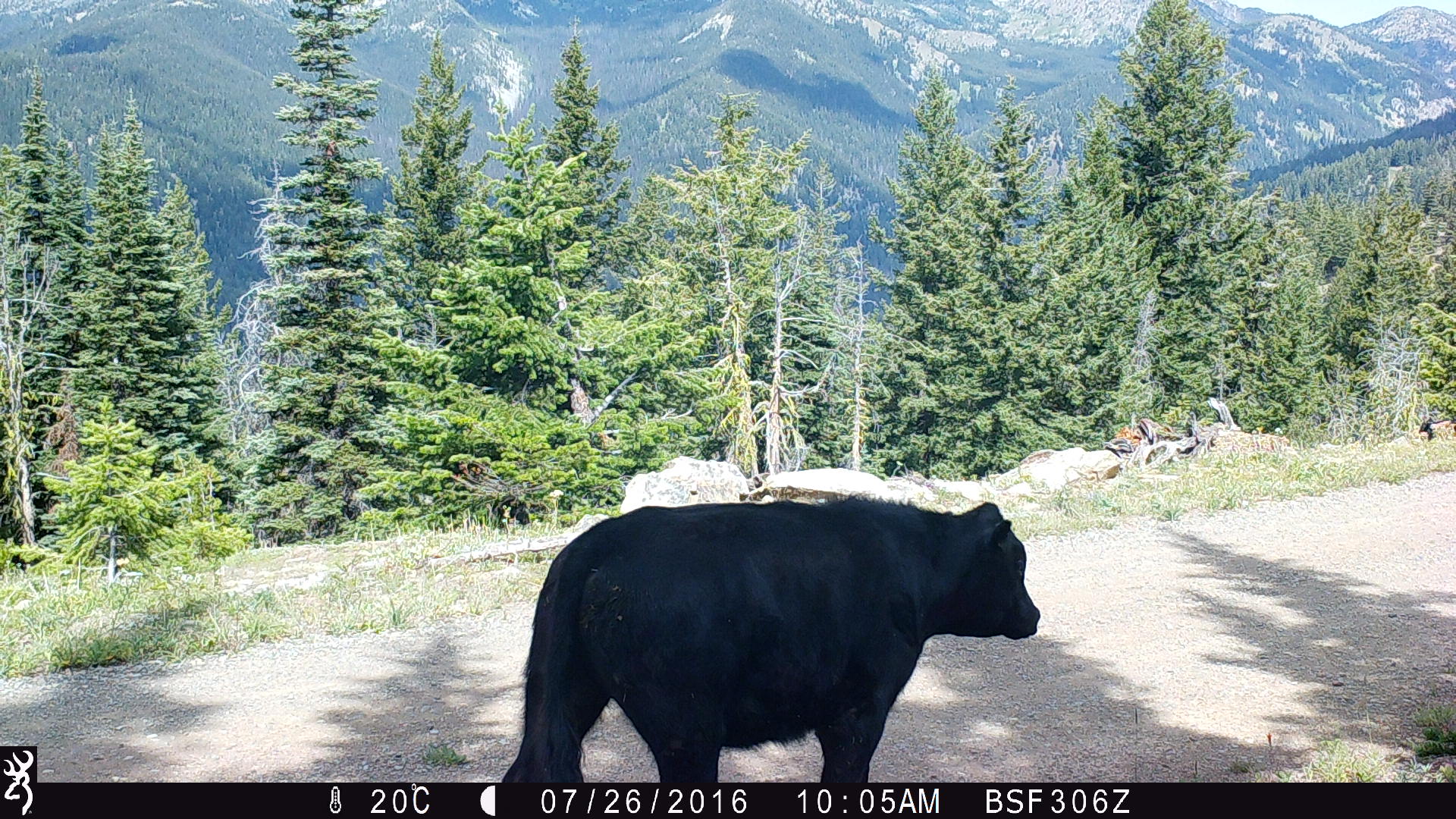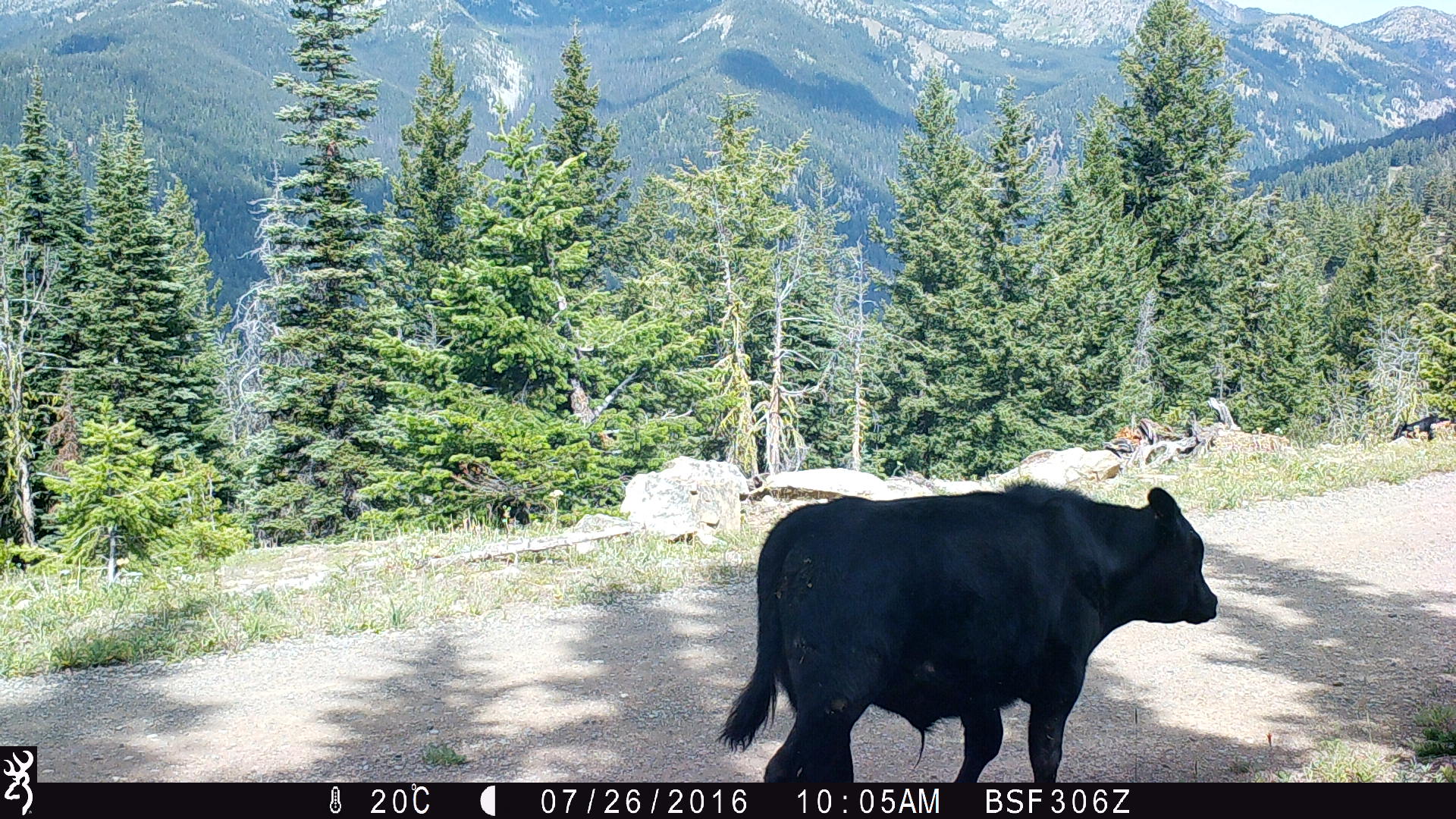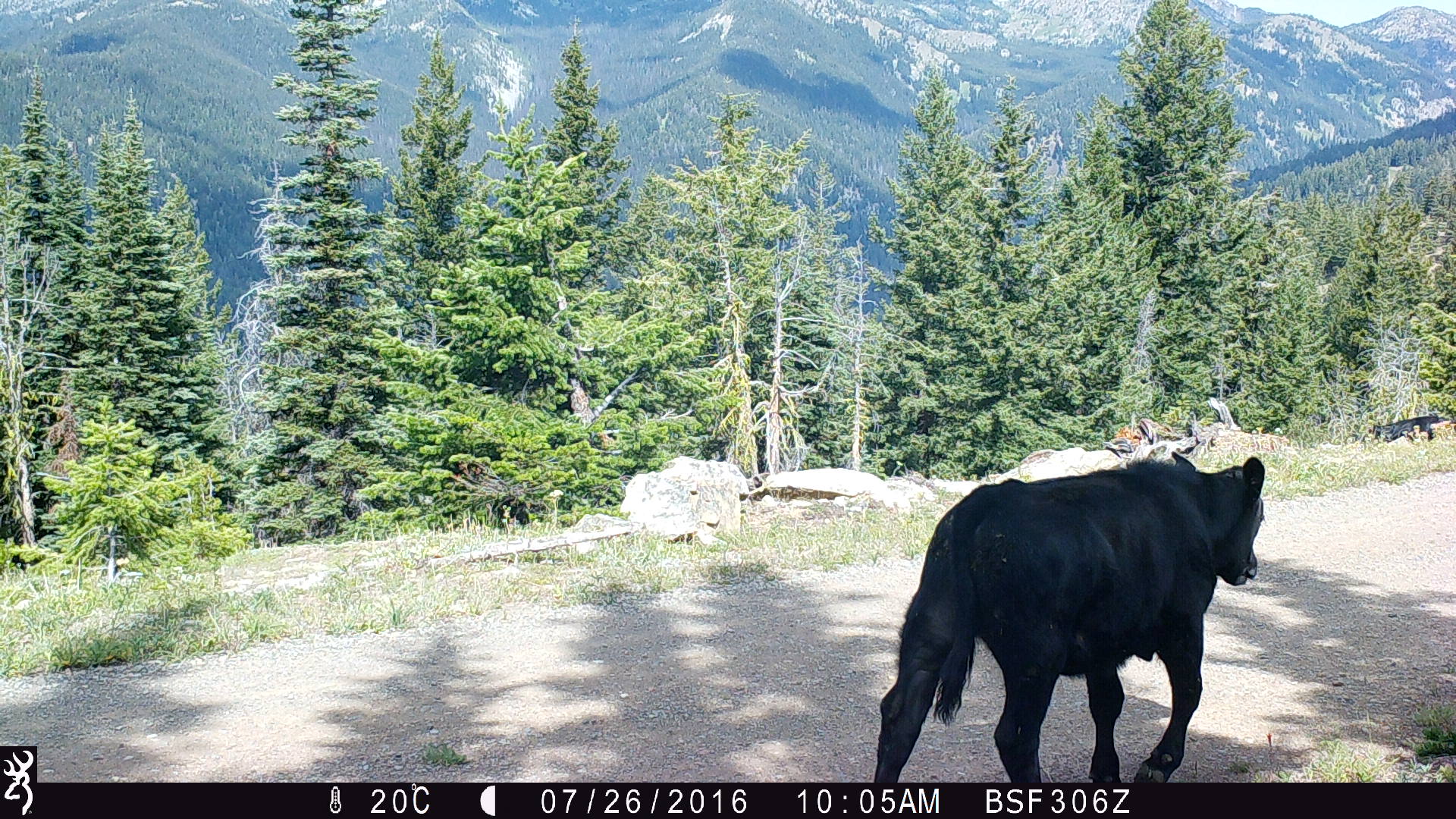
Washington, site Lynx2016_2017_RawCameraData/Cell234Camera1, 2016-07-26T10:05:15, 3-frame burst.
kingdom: Animalia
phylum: Chordata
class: Mammalia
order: Artiodactyla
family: Bovidae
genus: Bos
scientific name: Bos taurus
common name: domestic cattle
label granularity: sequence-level